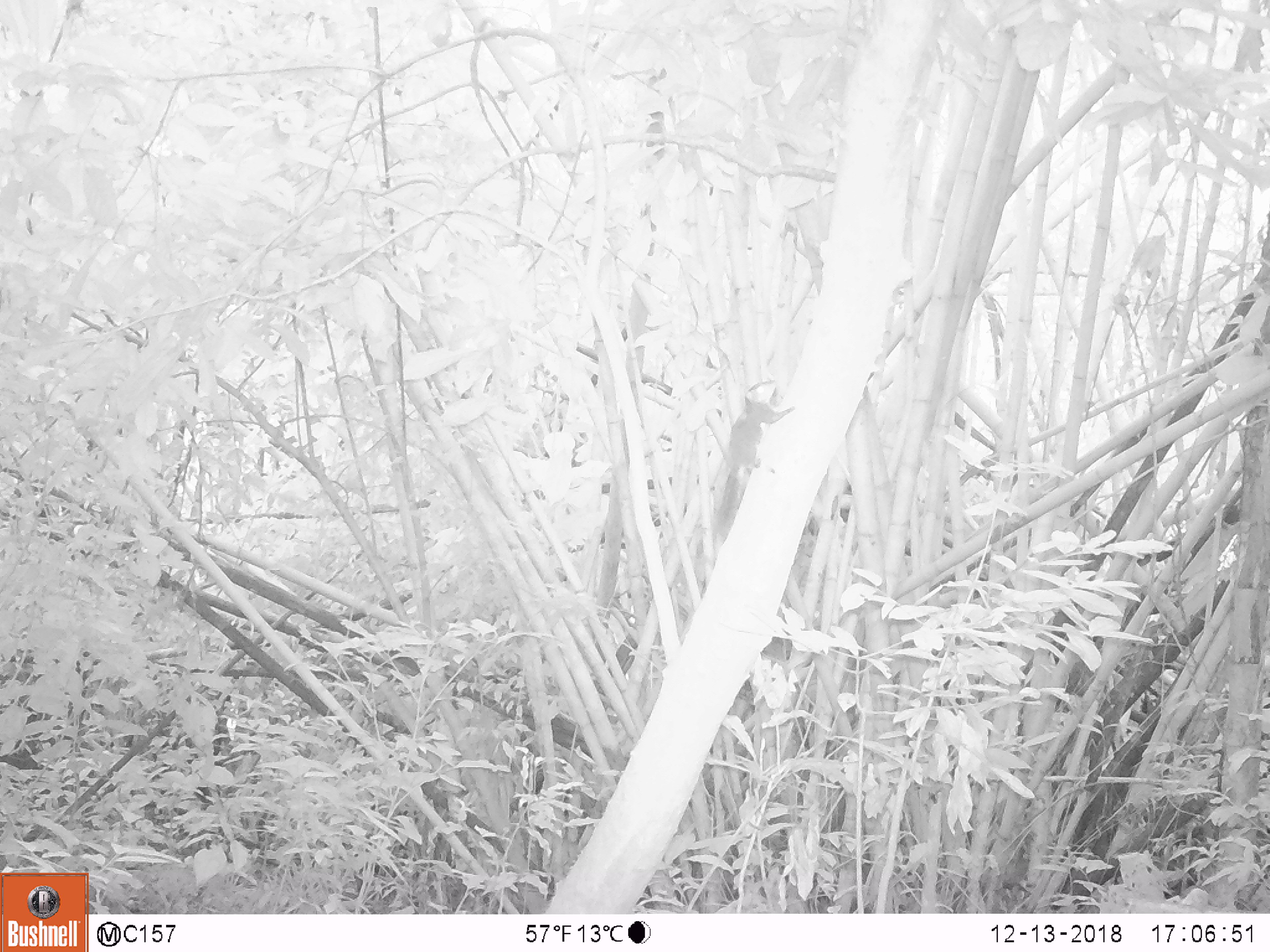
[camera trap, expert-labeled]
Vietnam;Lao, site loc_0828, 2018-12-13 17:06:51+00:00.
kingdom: Animalia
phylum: Chordata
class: Mammalia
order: Rodentia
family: Sciuridae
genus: Sciurus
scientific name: Sciurus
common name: squirrel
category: unidentified squirrel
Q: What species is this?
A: Unidentified squirrel (squirrel) (Sciurus).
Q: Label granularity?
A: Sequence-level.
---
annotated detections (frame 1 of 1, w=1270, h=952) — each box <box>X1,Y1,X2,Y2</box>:
unidentified squirrel: <box>718,379,796,538</box>